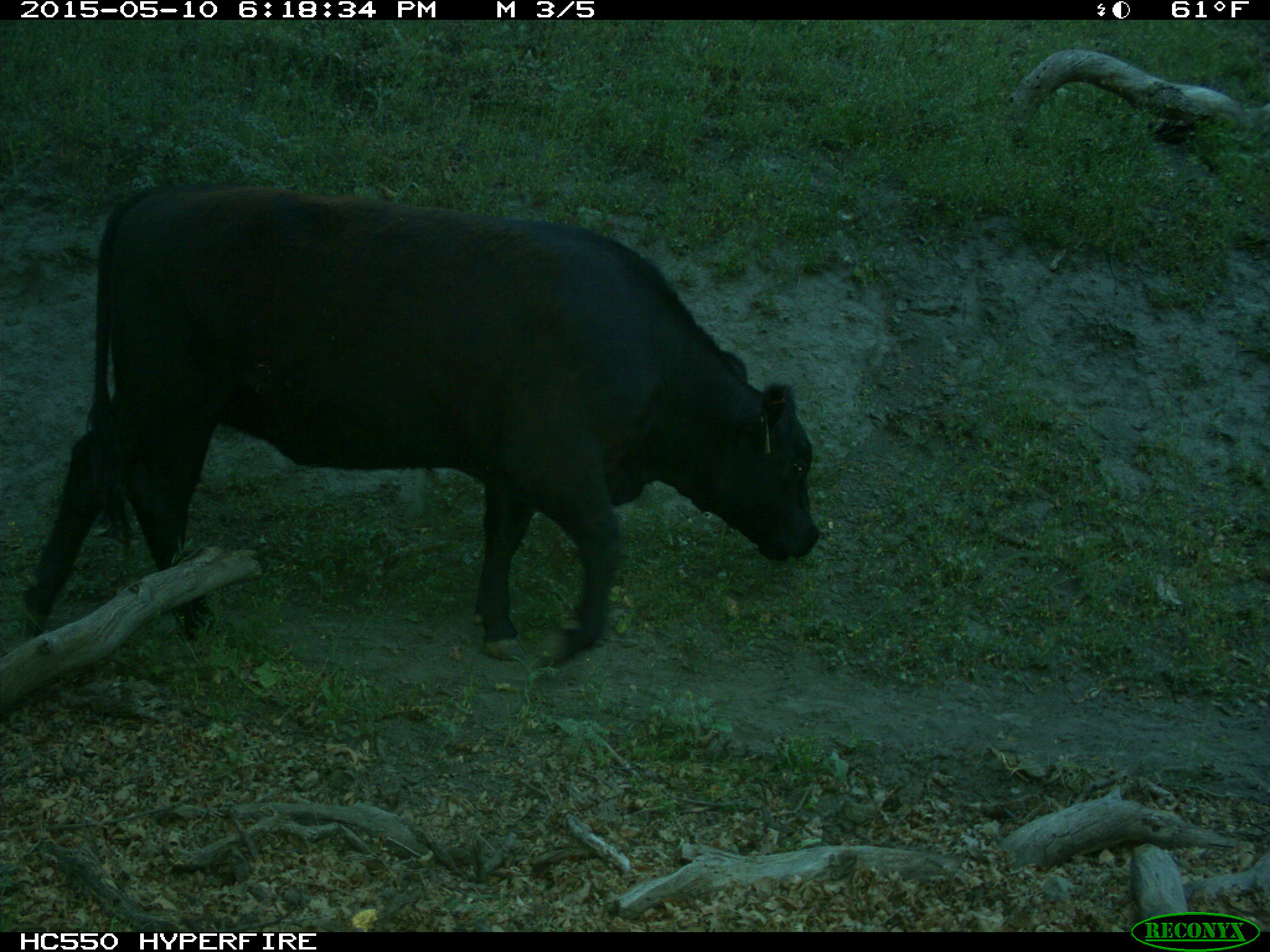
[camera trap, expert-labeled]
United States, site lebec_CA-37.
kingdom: Animalia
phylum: Chordata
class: Mammalia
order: Artiodactyla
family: Bovidae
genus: Bos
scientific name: Bos taurus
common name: domestic cow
Bos taurus (domestic cow).